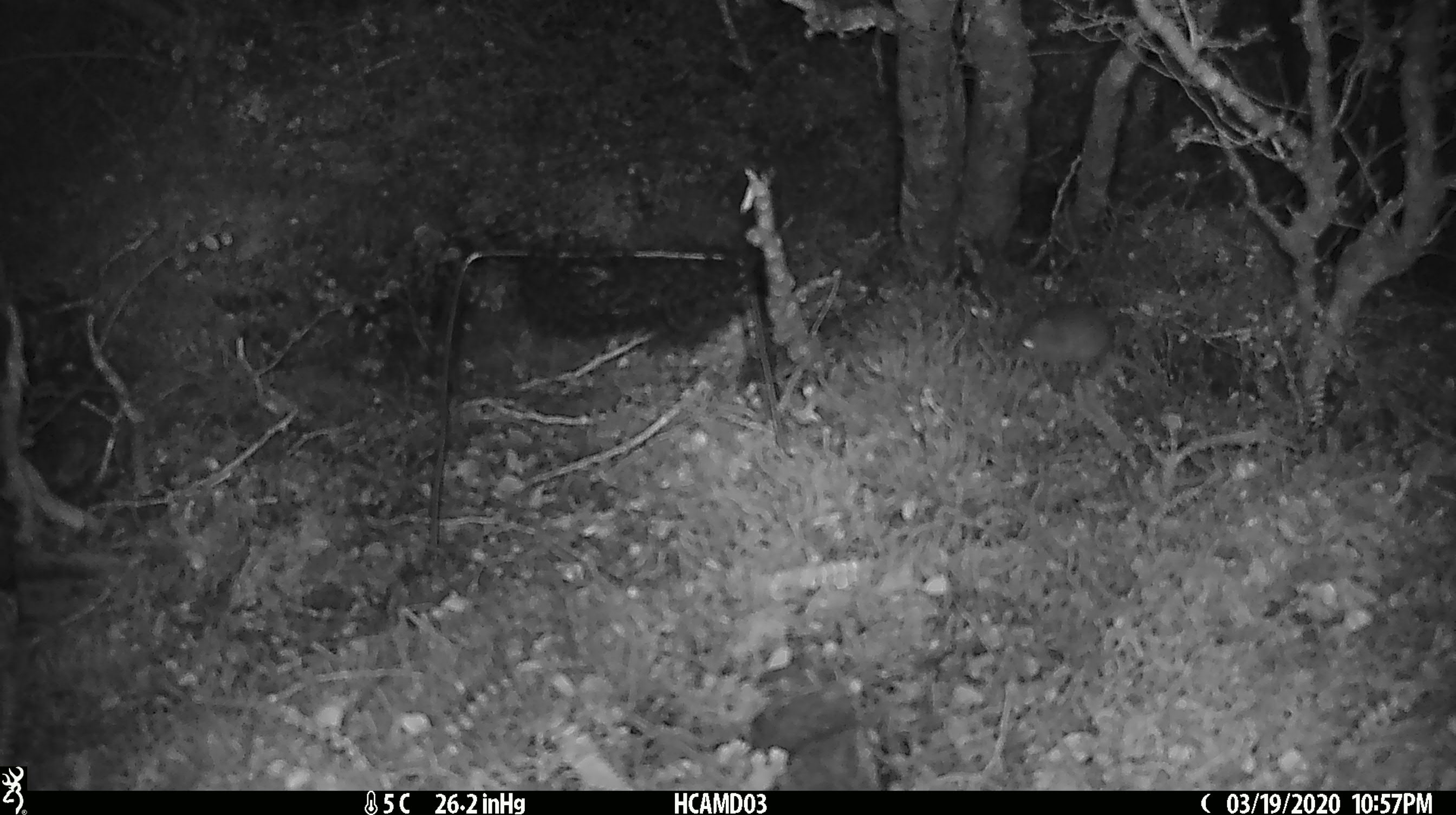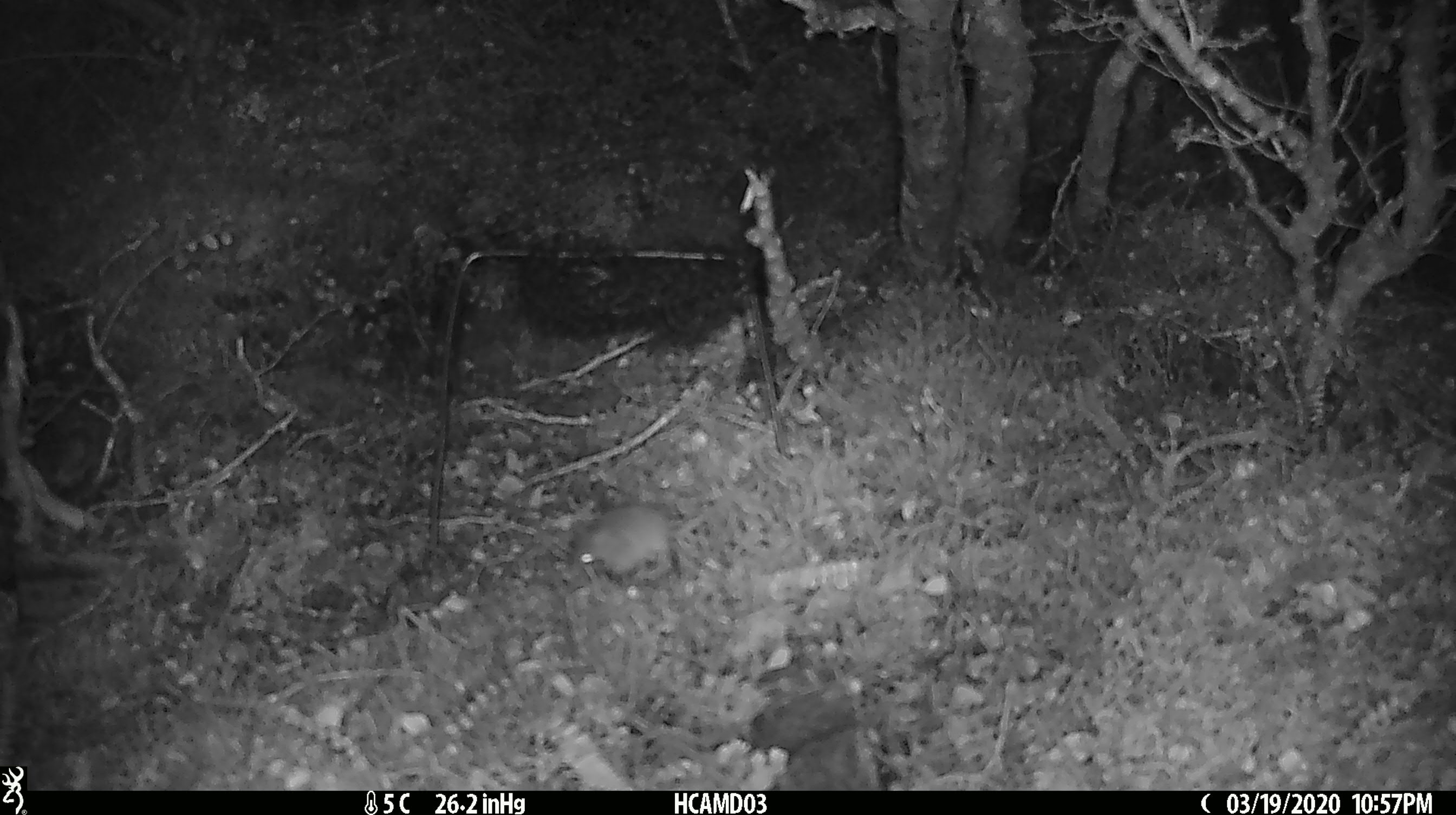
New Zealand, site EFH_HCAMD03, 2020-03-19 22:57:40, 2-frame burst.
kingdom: Animalia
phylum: Chordata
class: Mammalia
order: Rodentia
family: Muridae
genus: Mus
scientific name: Mus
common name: mouse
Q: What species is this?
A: Mouse (Mus).